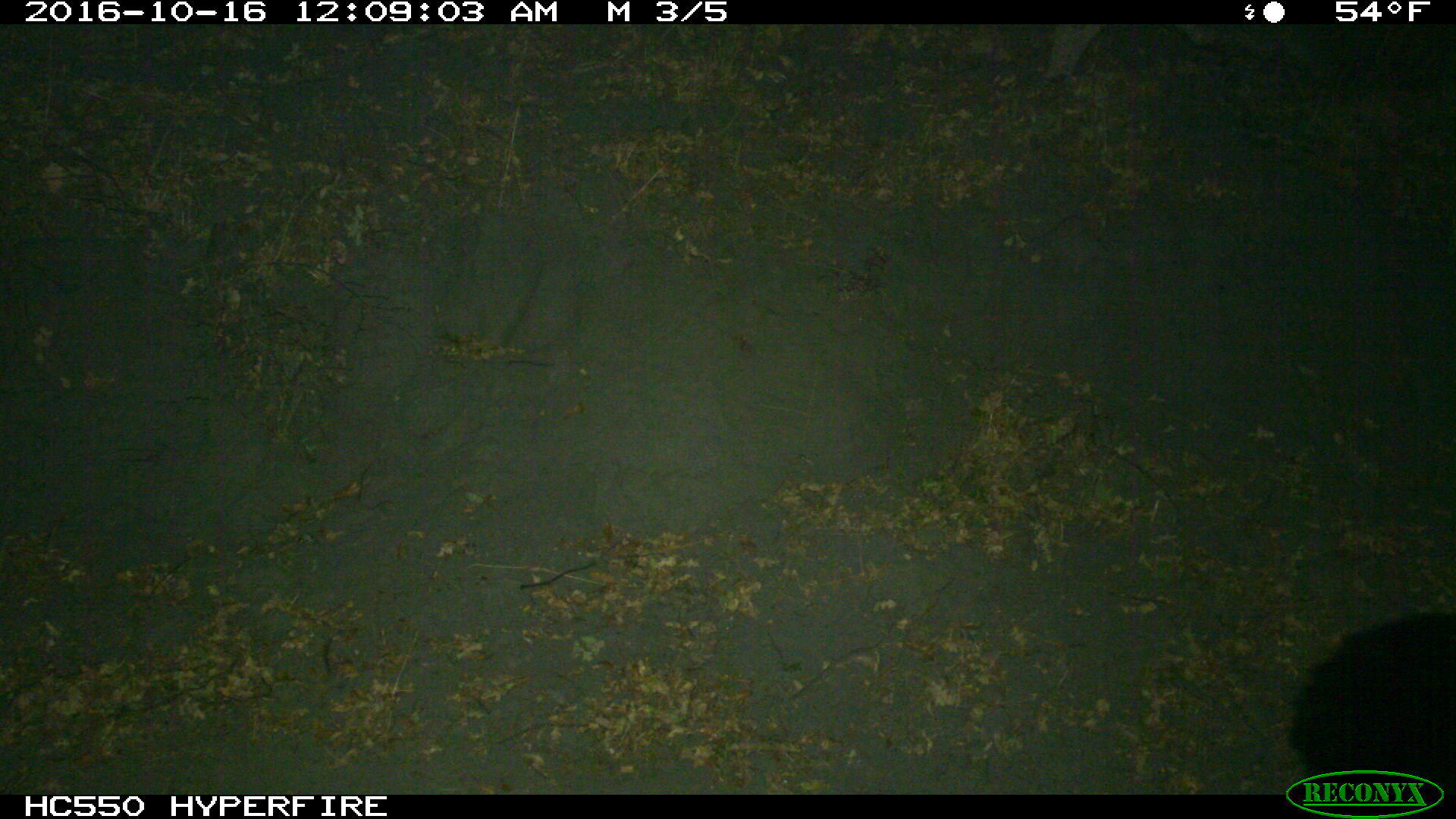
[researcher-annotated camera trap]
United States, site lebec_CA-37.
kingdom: Animalia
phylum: Chordata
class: Mammalia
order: Carnivora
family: Ursidae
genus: Ursus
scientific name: Ursus americanus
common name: american black bear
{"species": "Ursus americanus (american black bear)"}